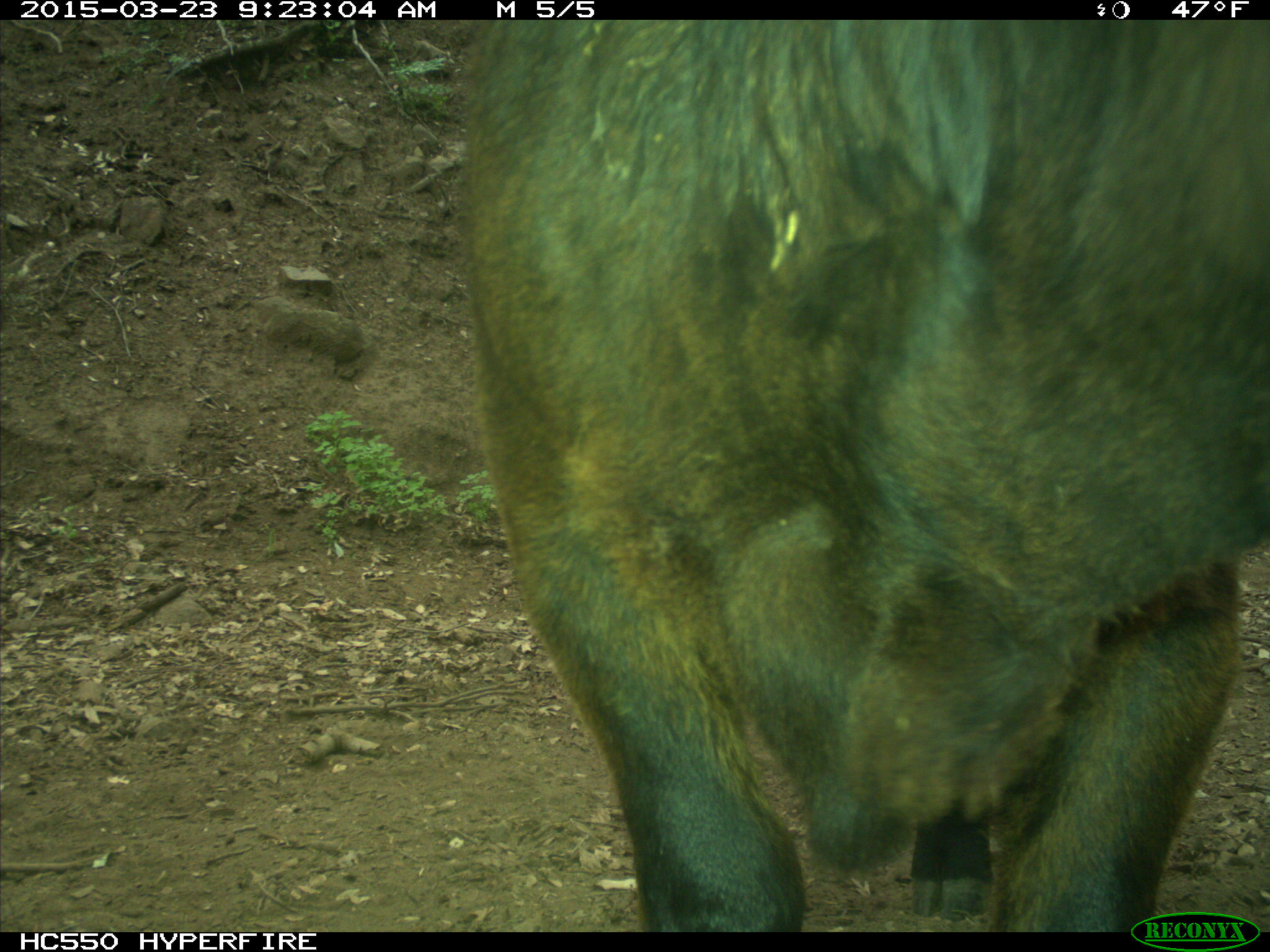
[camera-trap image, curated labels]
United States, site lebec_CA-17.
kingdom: Animalia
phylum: Chordata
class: Mammalia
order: Artiodactyla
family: Bovidae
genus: Bos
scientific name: Bos taurus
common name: domestic cow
Bos taurus (domestic cow).